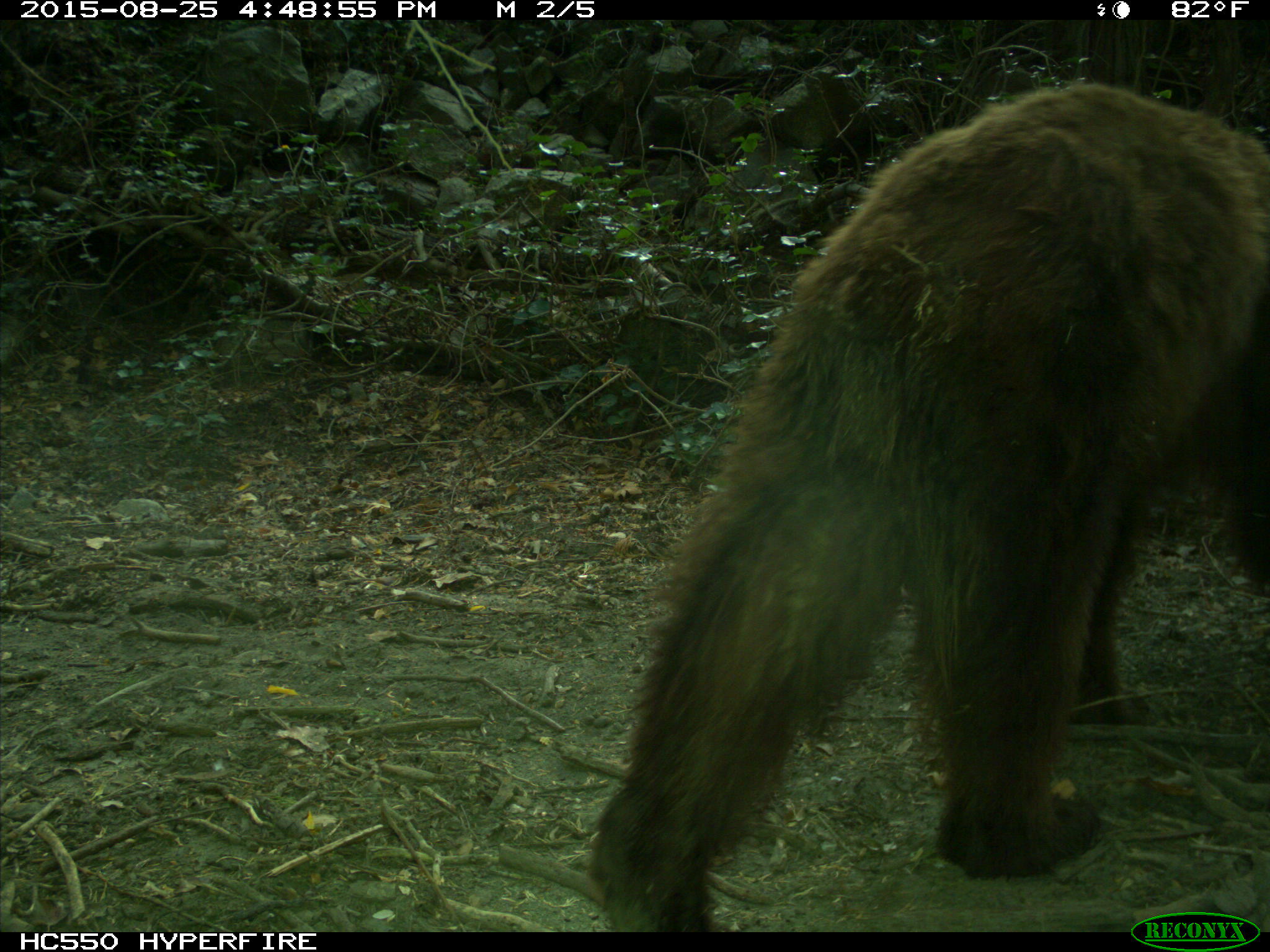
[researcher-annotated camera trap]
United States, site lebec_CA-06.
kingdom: Animalia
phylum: Chordata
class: Mammalia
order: Carnivora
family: Ursidae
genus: Ursus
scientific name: Ursus americanus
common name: american black bear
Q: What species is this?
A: Ursus americanus (american black bear).